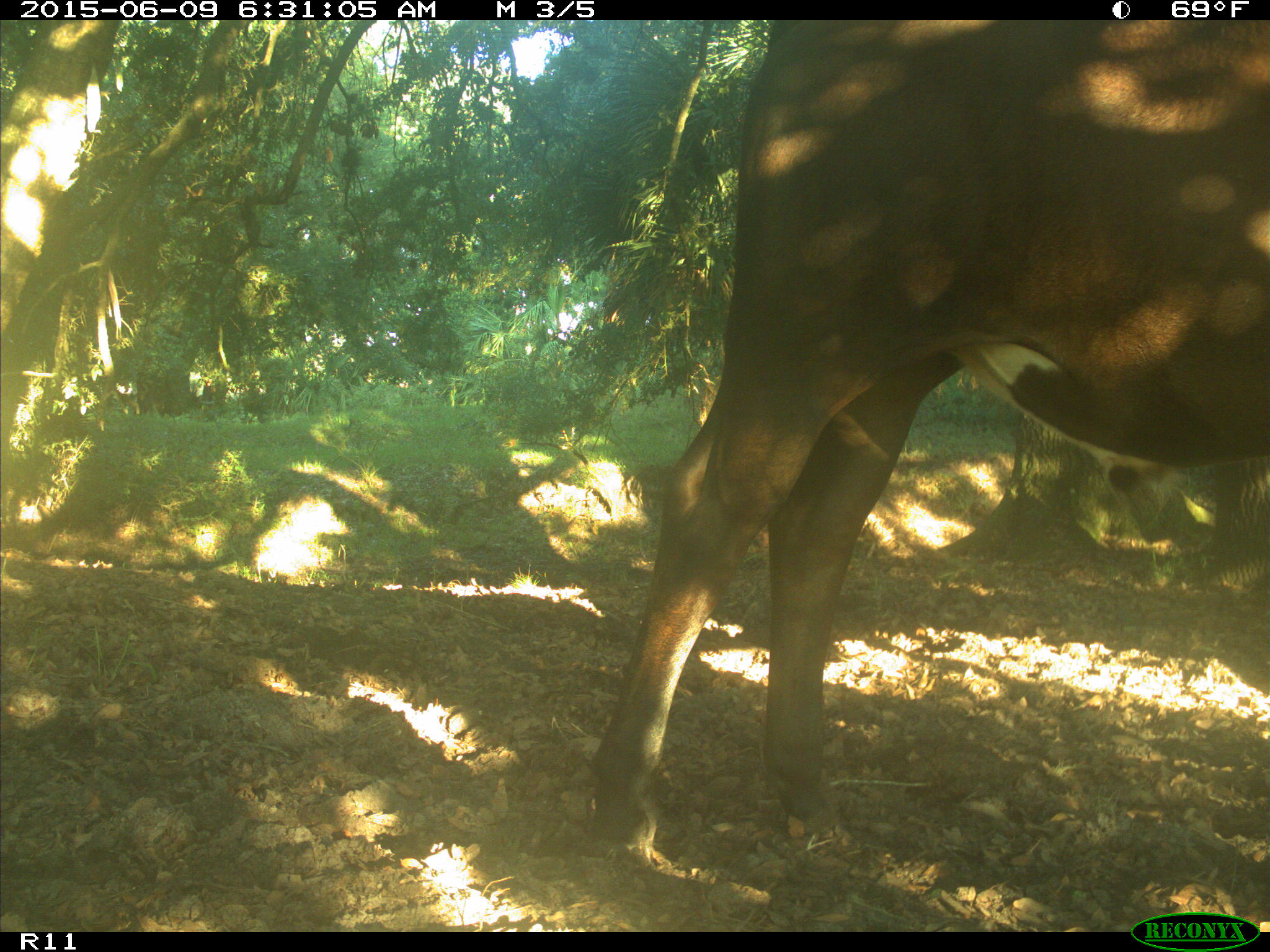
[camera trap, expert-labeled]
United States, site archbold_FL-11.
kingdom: Animalia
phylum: Chordata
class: Mammalia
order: Artiodactyla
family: Bovidae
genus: Bos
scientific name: Bos taurus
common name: domestic cow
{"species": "Bos taurus (domestic cow)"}